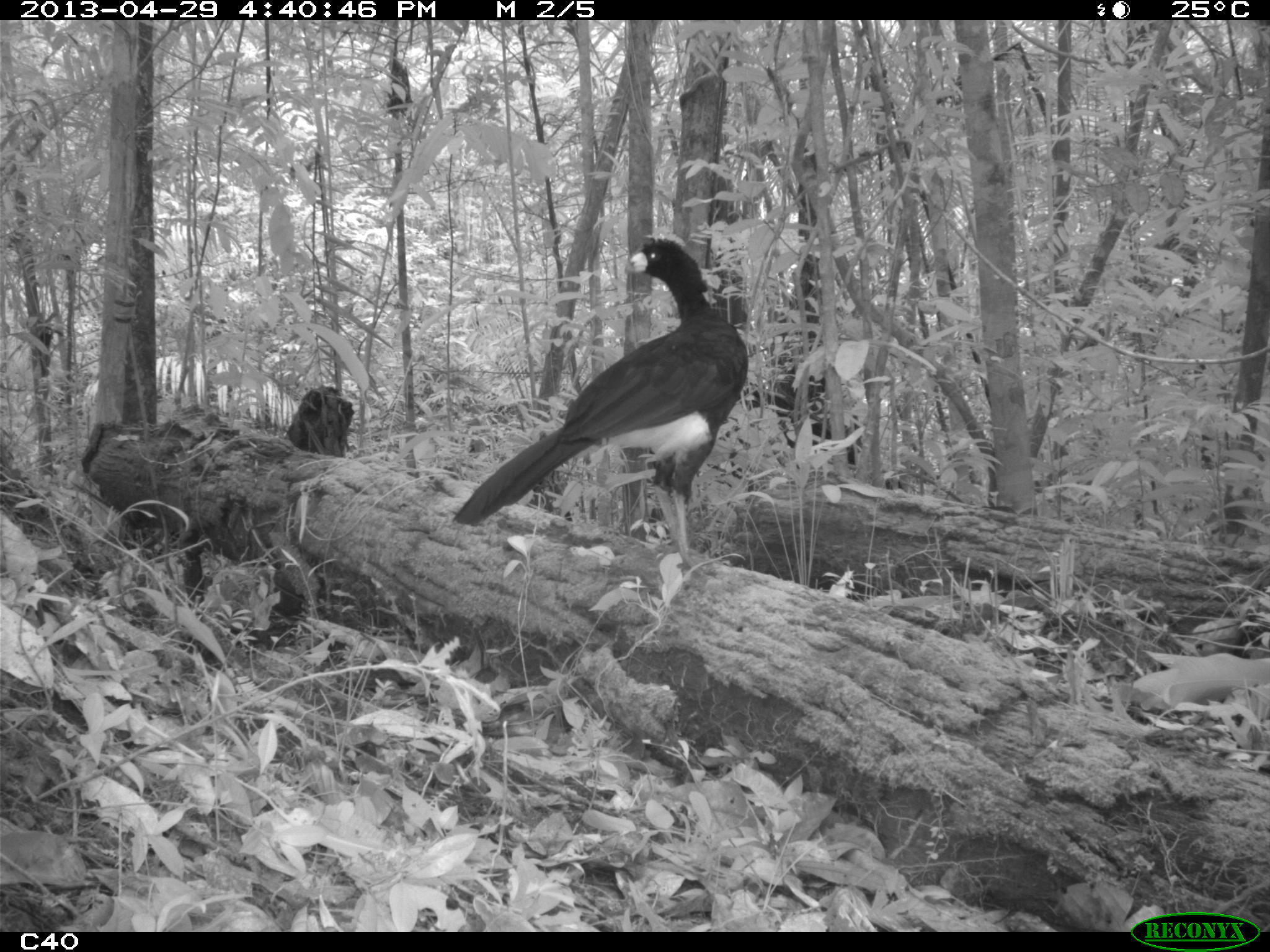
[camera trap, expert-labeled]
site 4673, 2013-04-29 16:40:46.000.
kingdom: Animalia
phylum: Chordata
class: Aves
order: Galliformes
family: Cracidae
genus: Crax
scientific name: Crax alector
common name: black curassow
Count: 1.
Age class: adult.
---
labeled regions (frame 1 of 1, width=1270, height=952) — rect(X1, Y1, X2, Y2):
crax alector: rect(452, 236, 749, 578)